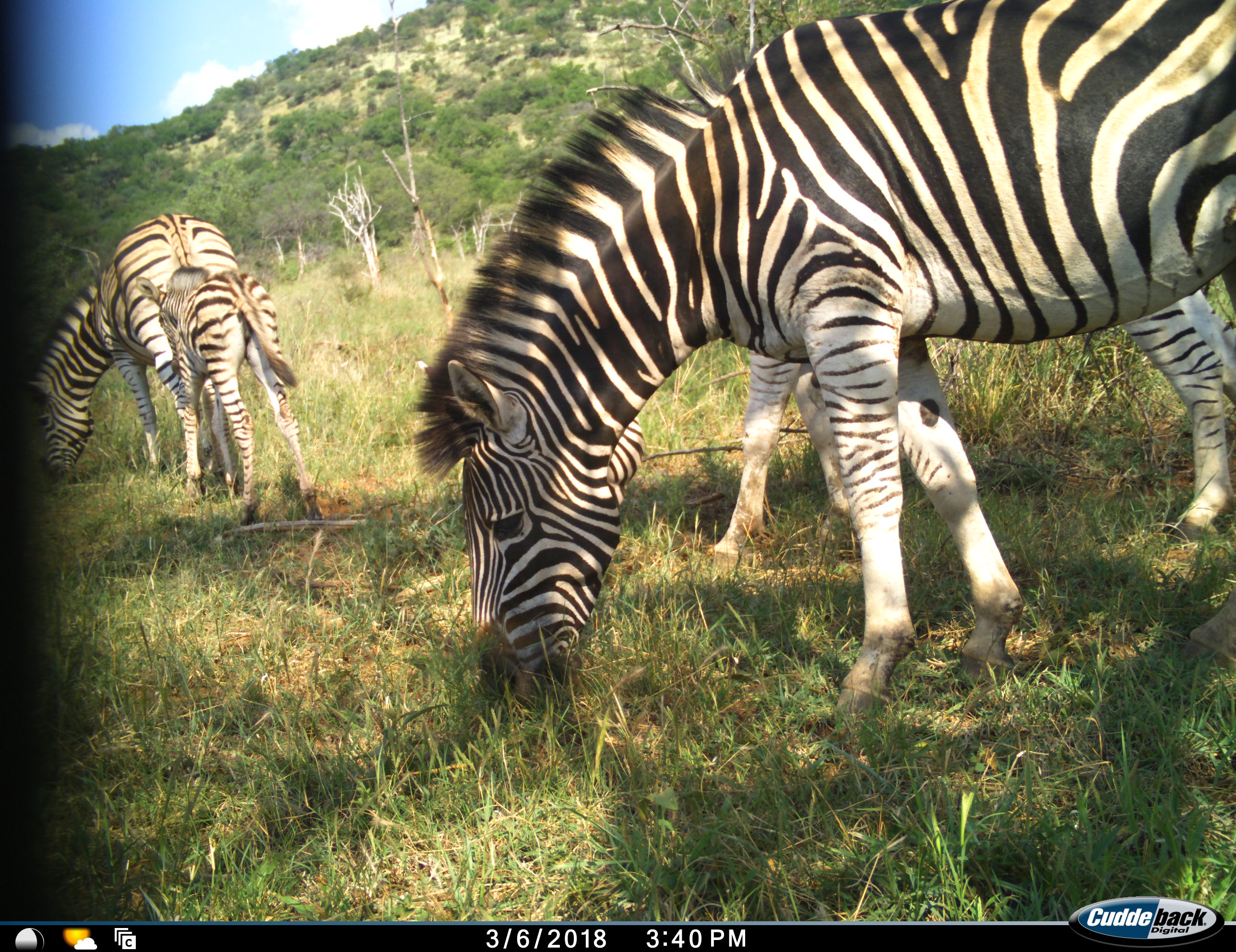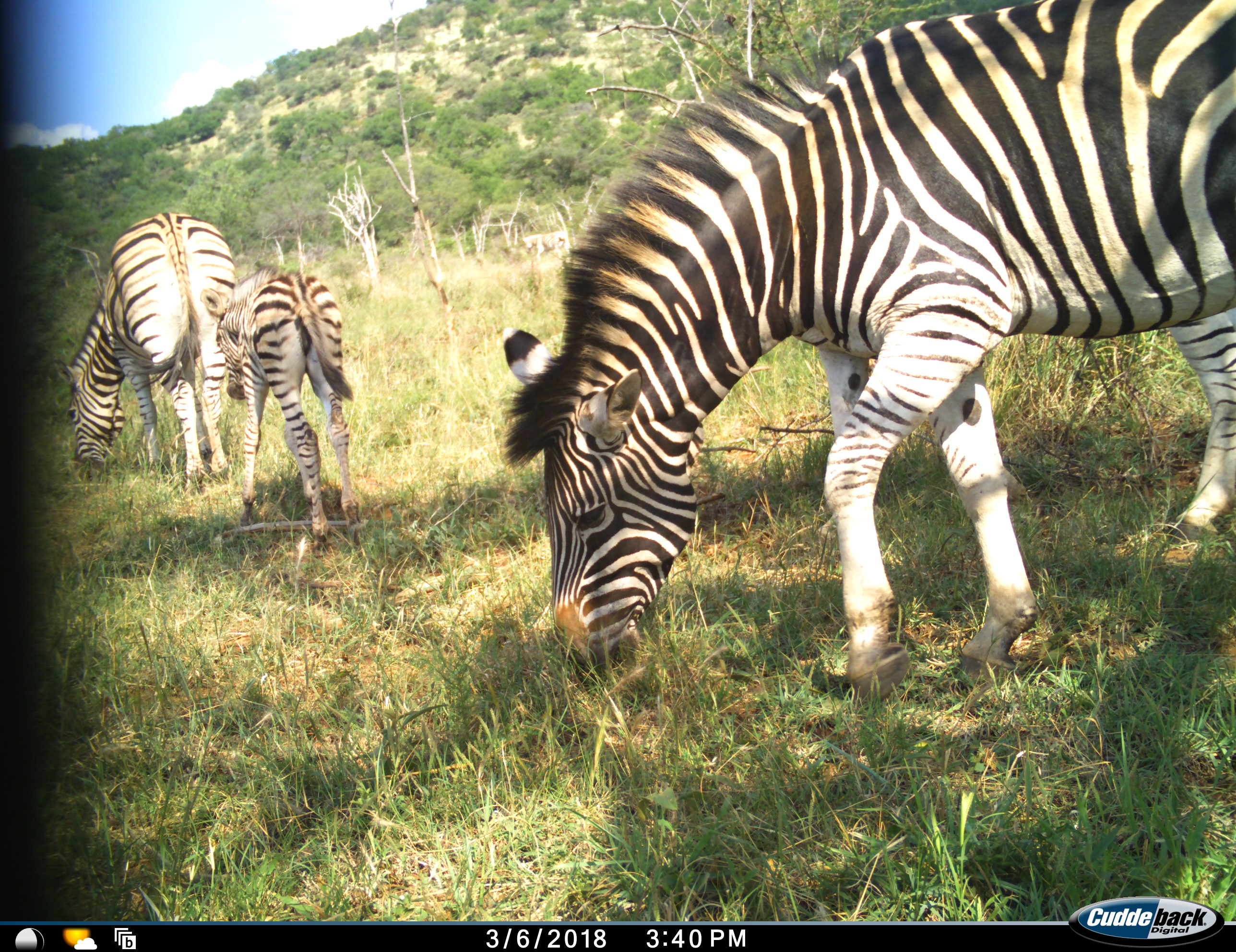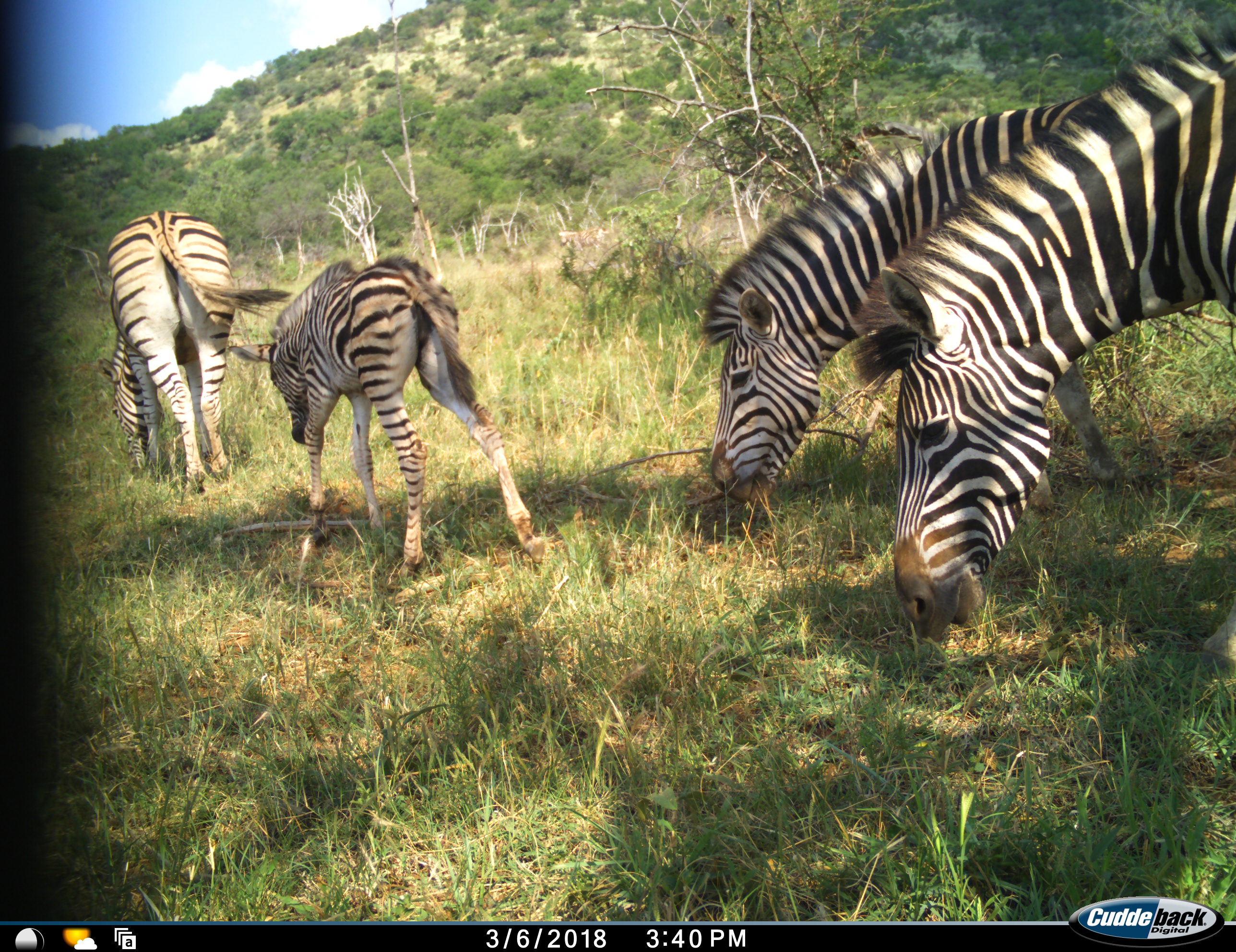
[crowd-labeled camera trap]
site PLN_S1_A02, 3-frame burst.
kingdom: Animalia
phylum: Chordata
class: Mammalia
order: Perissodactyla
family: Equidae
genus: Equus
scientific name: Equus quagga burchellii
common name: burchell's zebra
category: zebraburchells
Zebraburchells (burchell's zebra) (Equus quagga burchellii), count 4. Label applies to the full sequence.